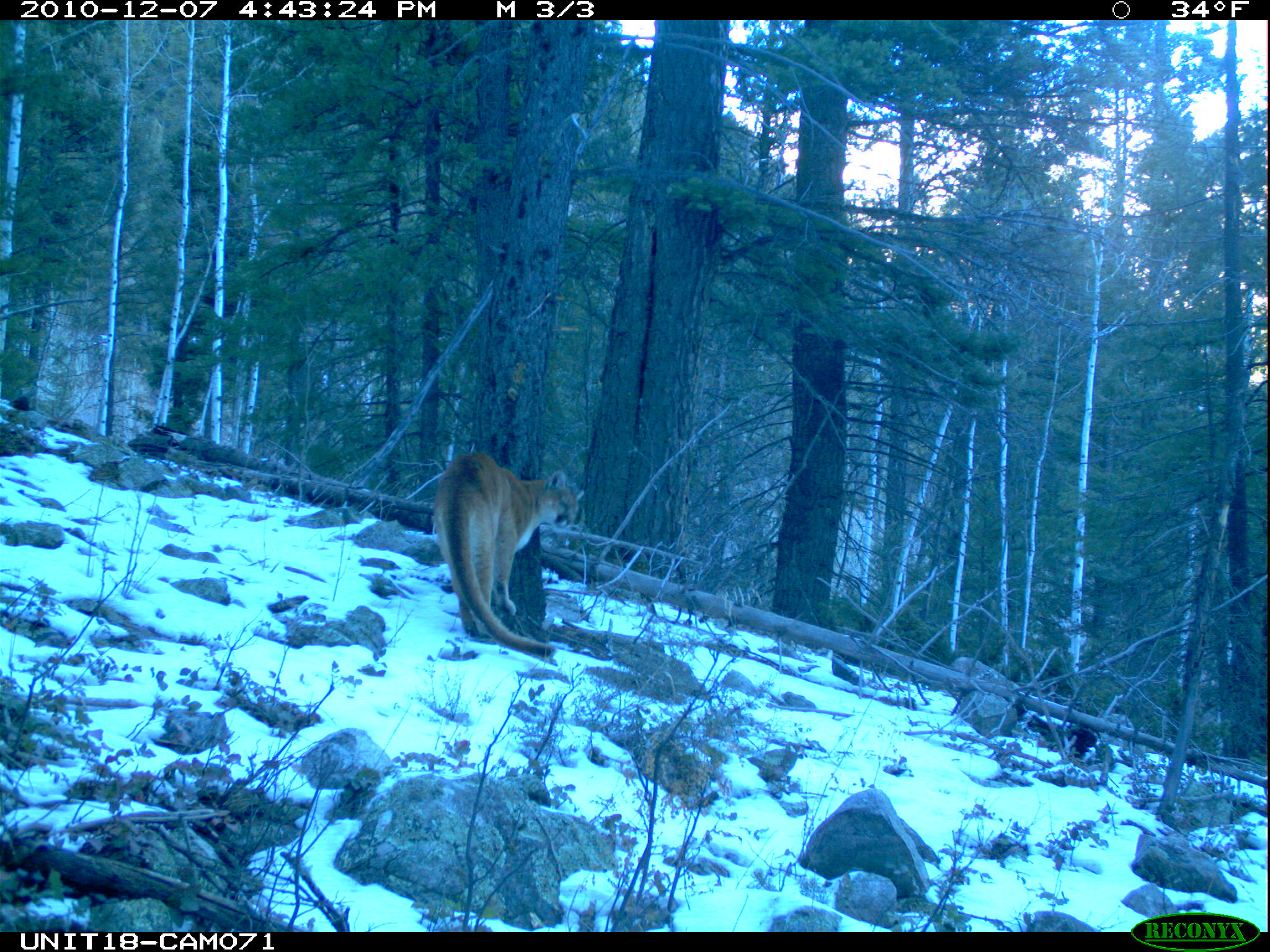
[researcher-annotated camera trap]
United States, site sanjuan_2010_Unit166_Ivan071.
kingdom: Animalia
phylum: Chordata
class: Mammalia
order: Carnivora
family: Felidae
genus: Puma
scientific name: Puma concolor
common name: mountain lion